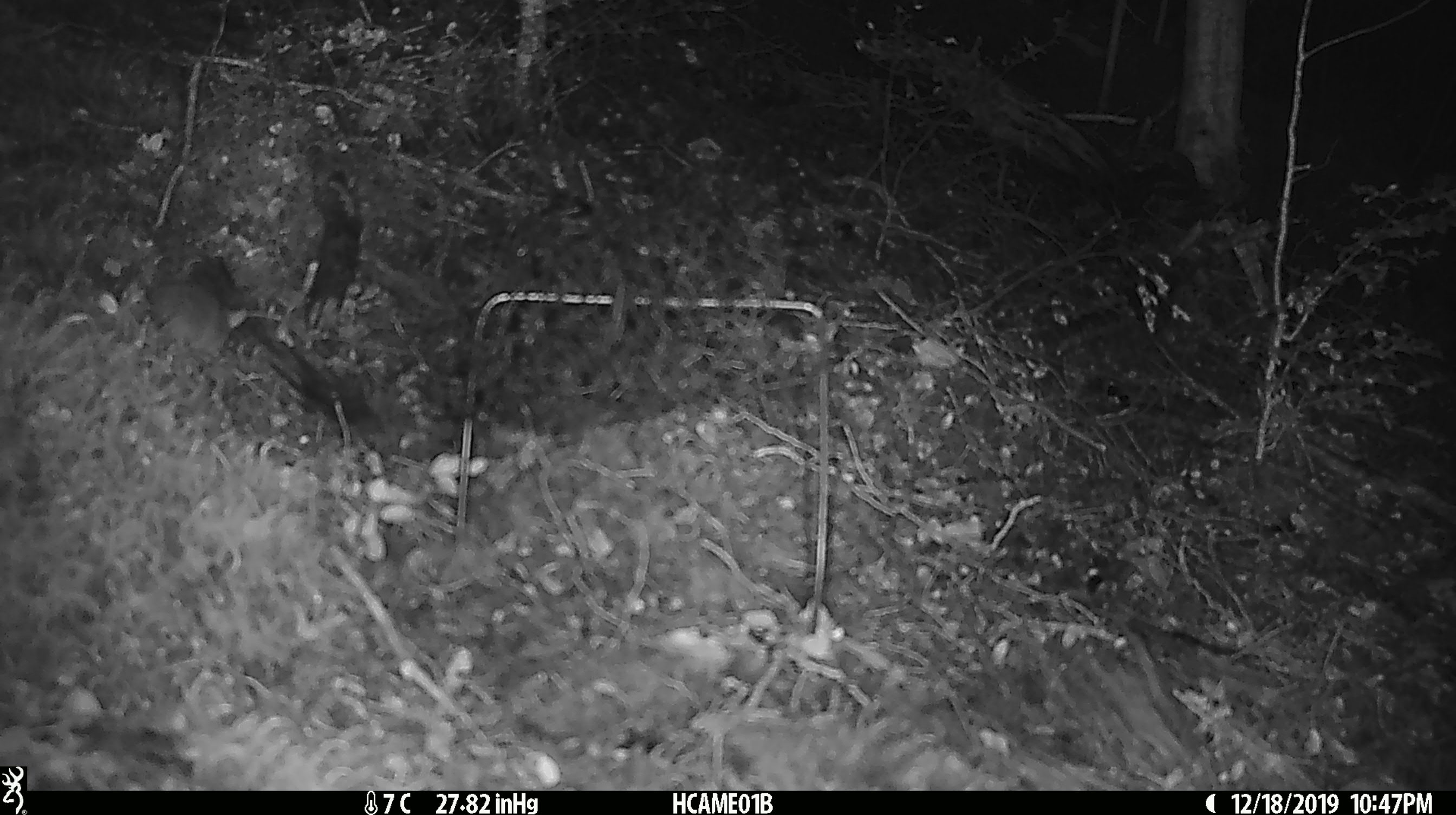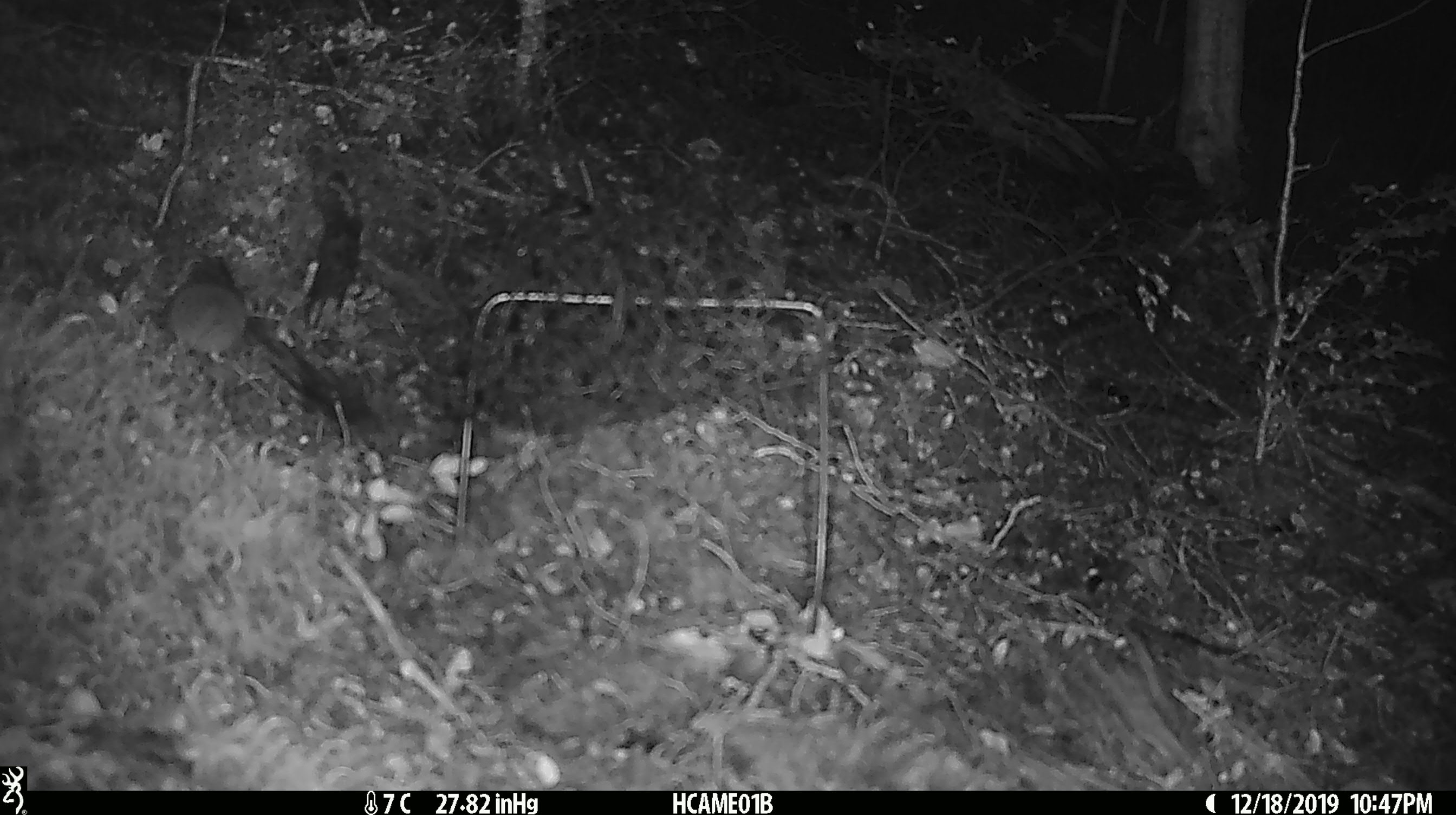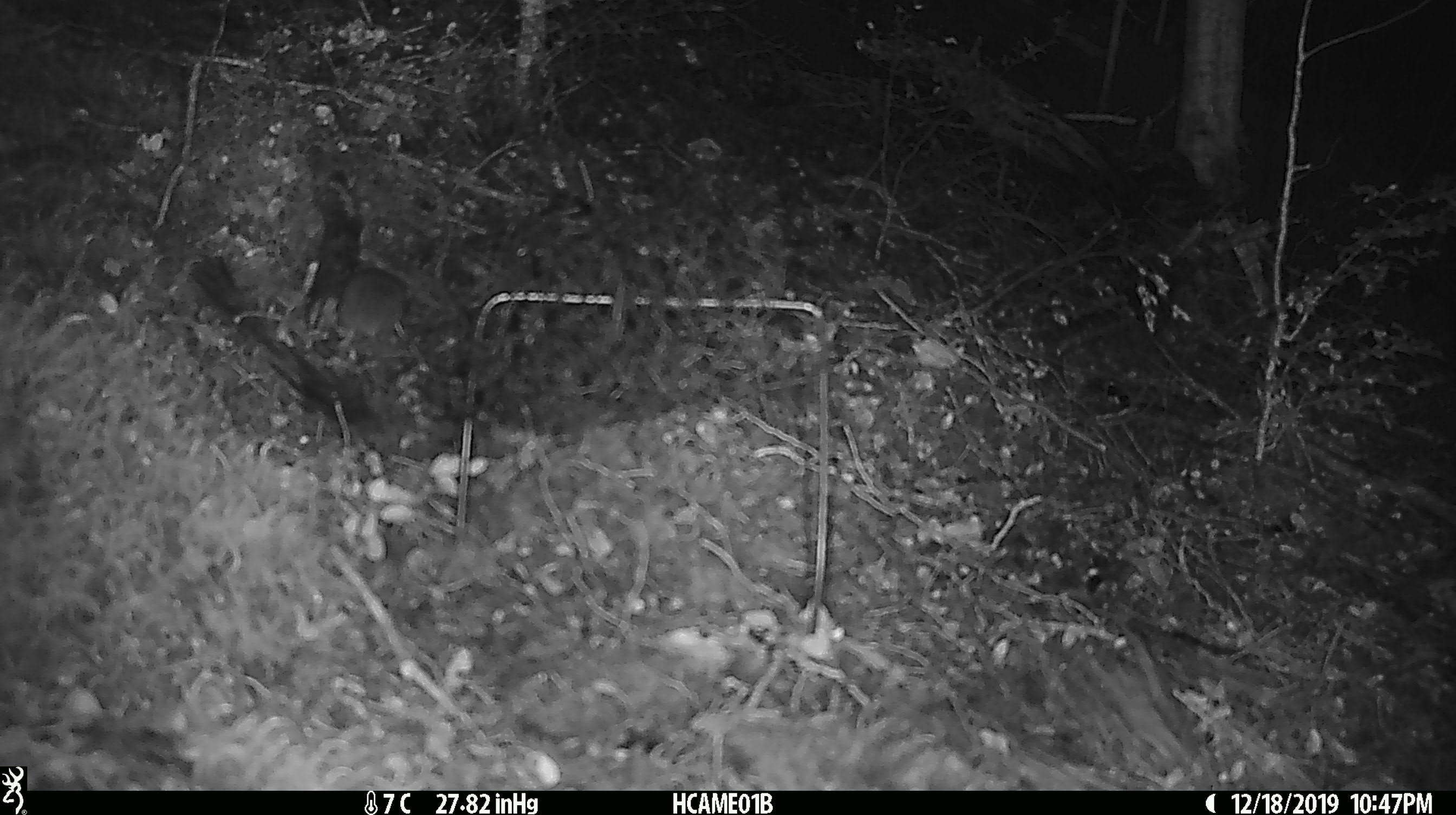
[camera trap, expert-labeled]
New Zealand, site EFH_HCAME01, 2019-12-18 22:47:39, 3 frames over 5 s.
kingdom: Animalia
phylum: Chordata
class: Mammalia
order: Rodentia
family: Muridae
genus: Mus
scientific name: Mus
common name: mouse